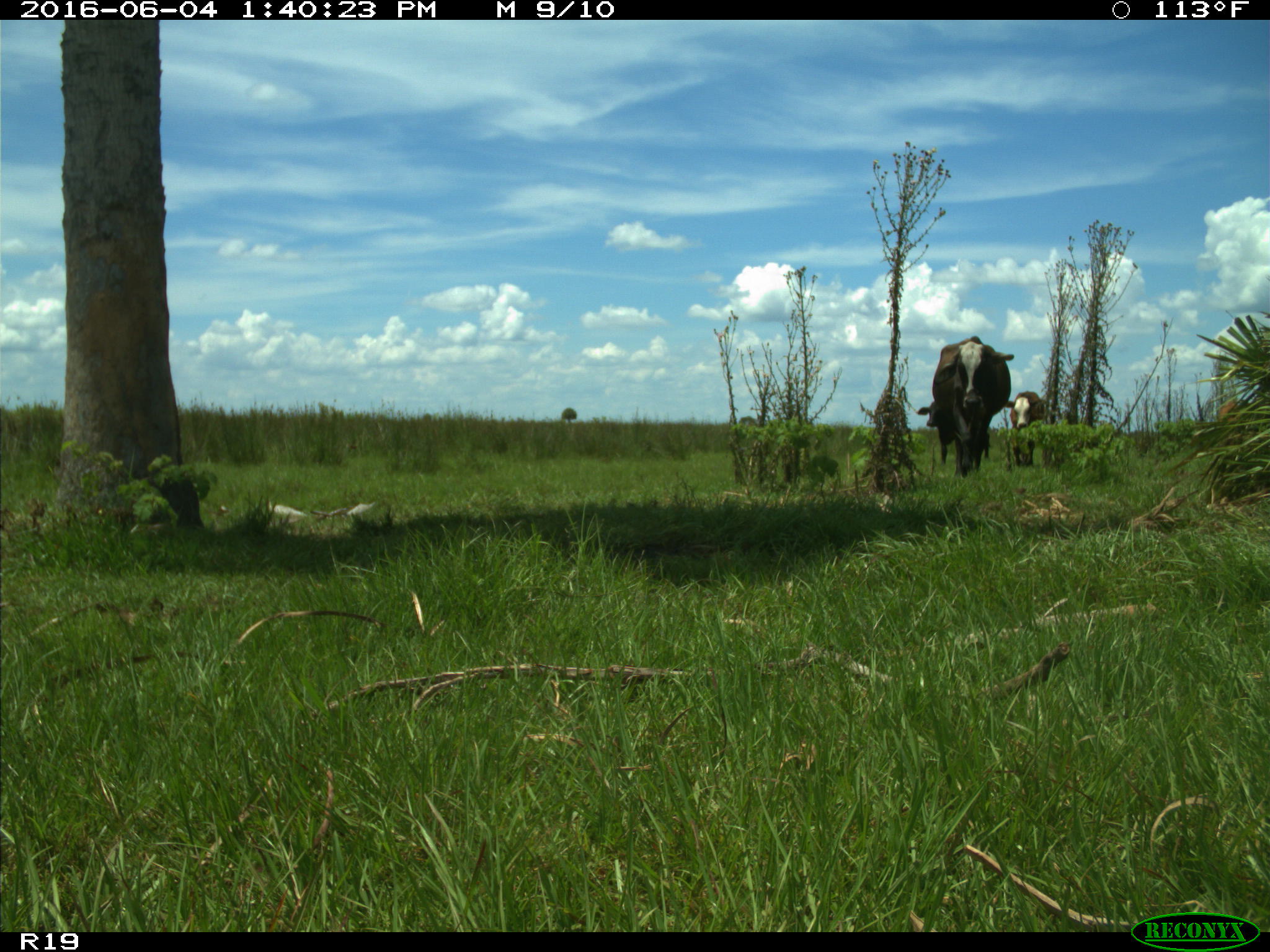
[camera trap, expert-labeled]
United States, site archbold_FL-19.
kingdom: Animalia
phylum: Chordata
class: Mammalia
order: Artiodactyla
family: Bovidae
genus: Bos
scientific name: Bos taurus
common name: domestic cow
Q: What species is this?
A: Bos taurus (domestic cow).